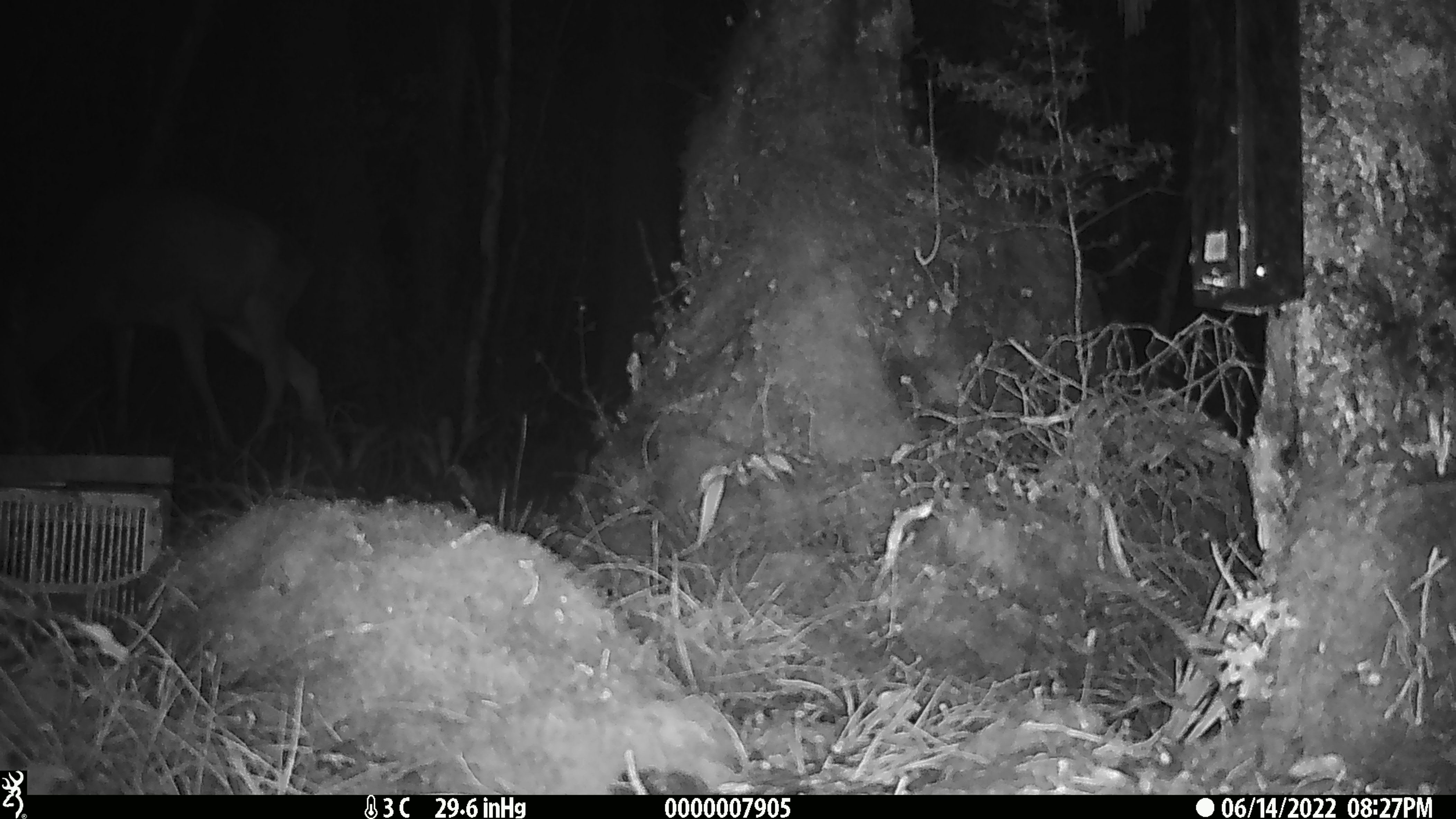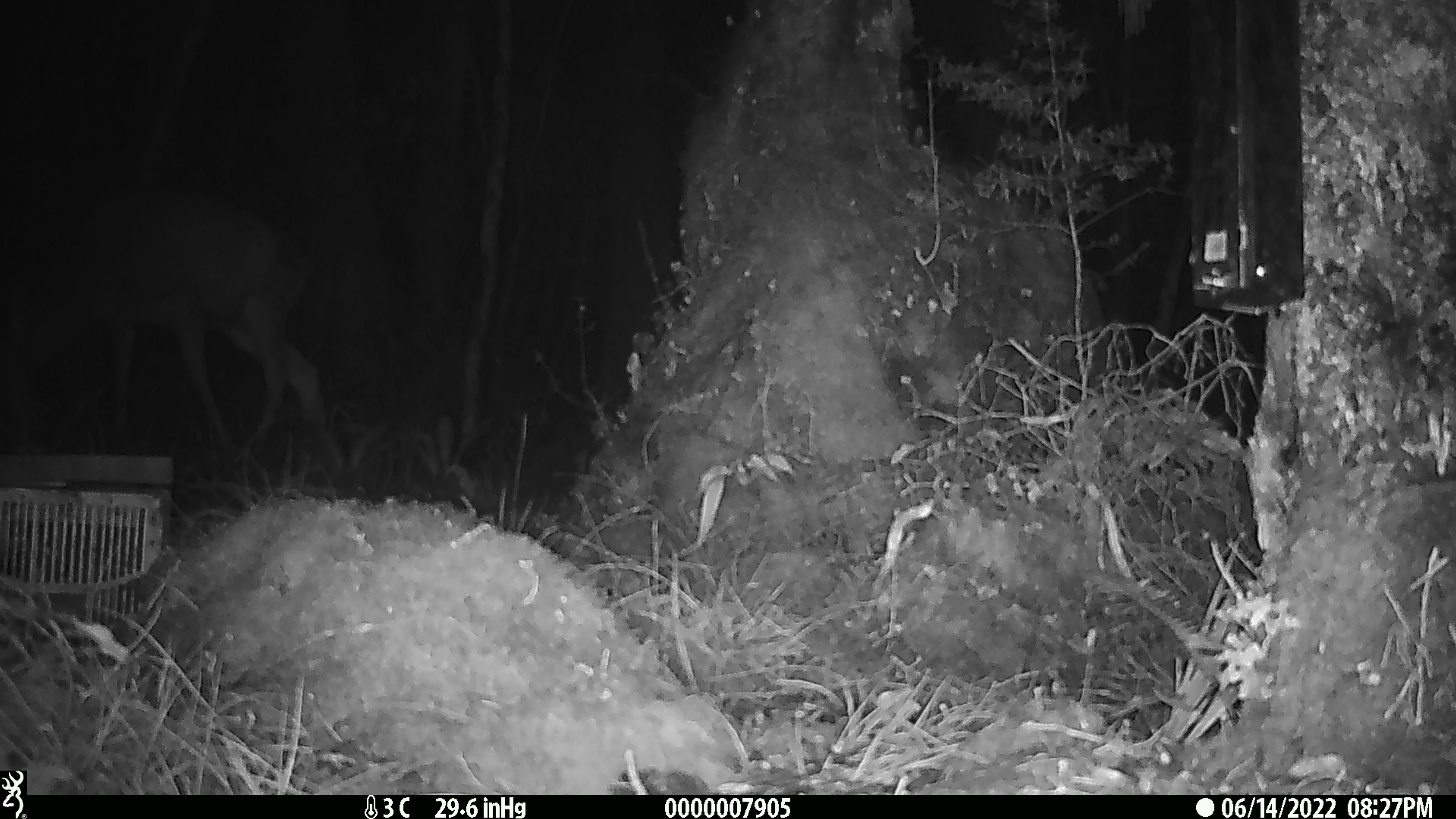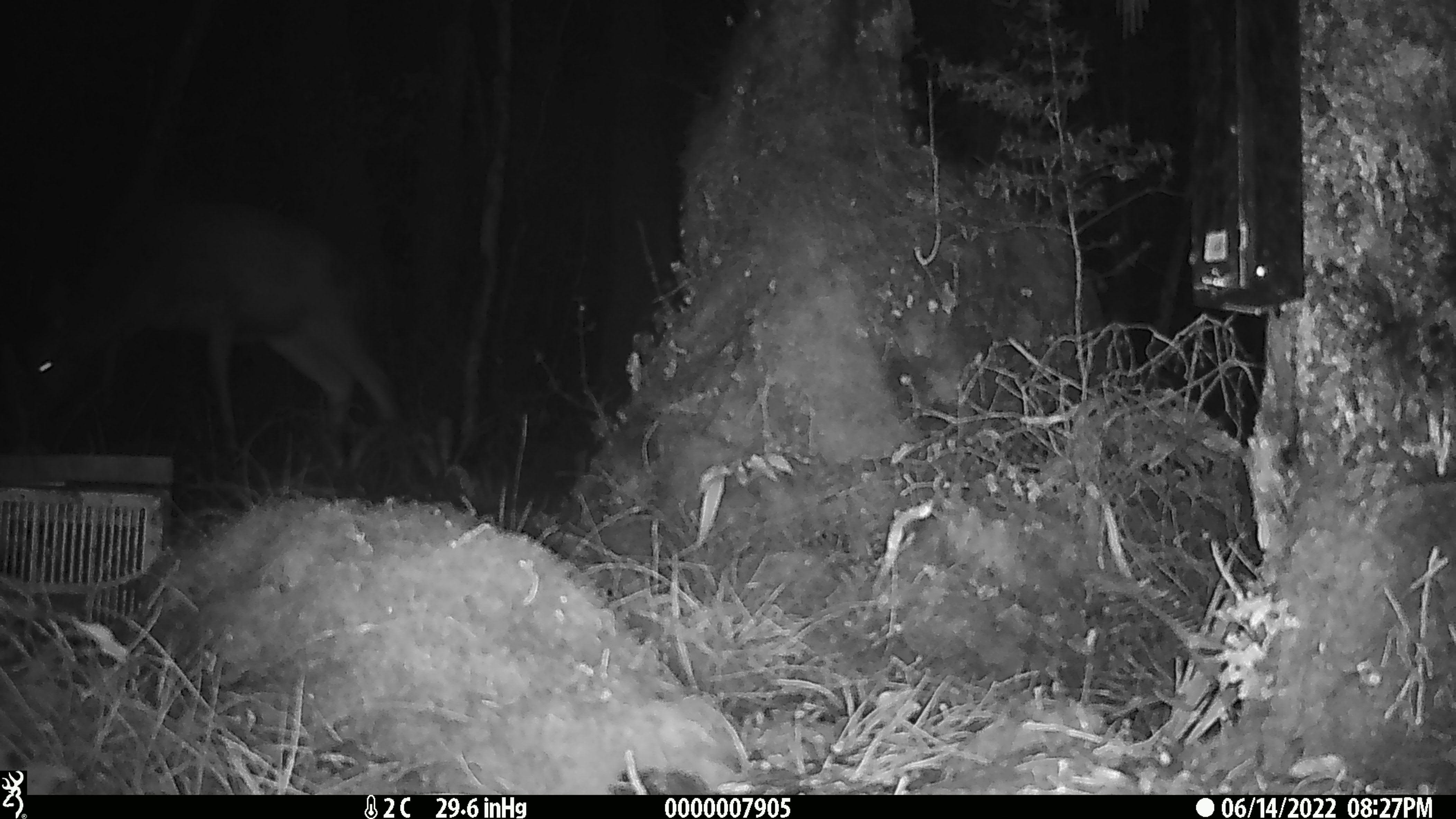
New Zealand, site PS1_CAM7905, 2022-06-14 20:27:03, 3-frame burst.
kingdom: Animalia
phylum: Chordata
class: Mammalia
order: Artiodactyla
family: Cervidae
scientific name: Cervidae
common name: deer